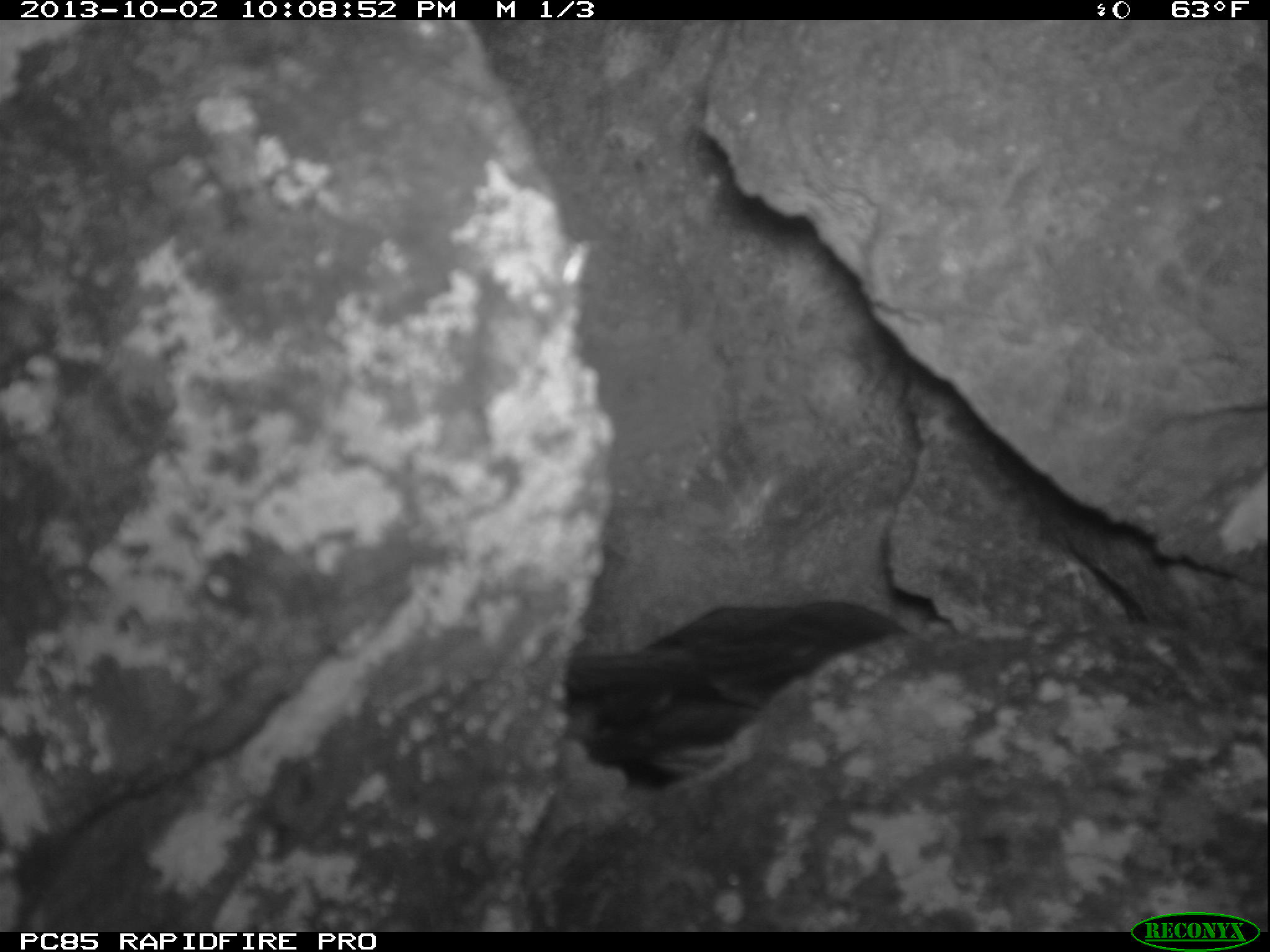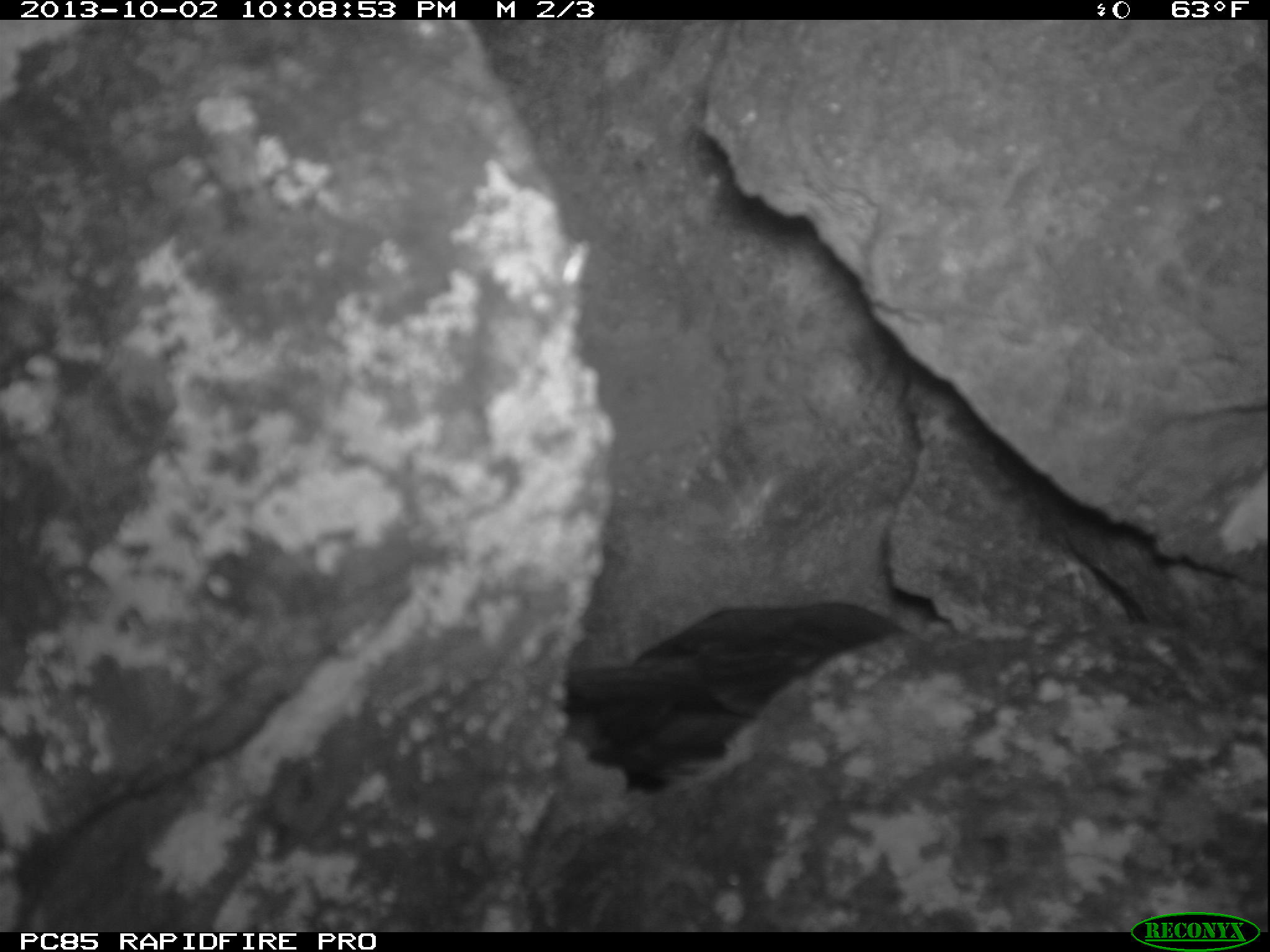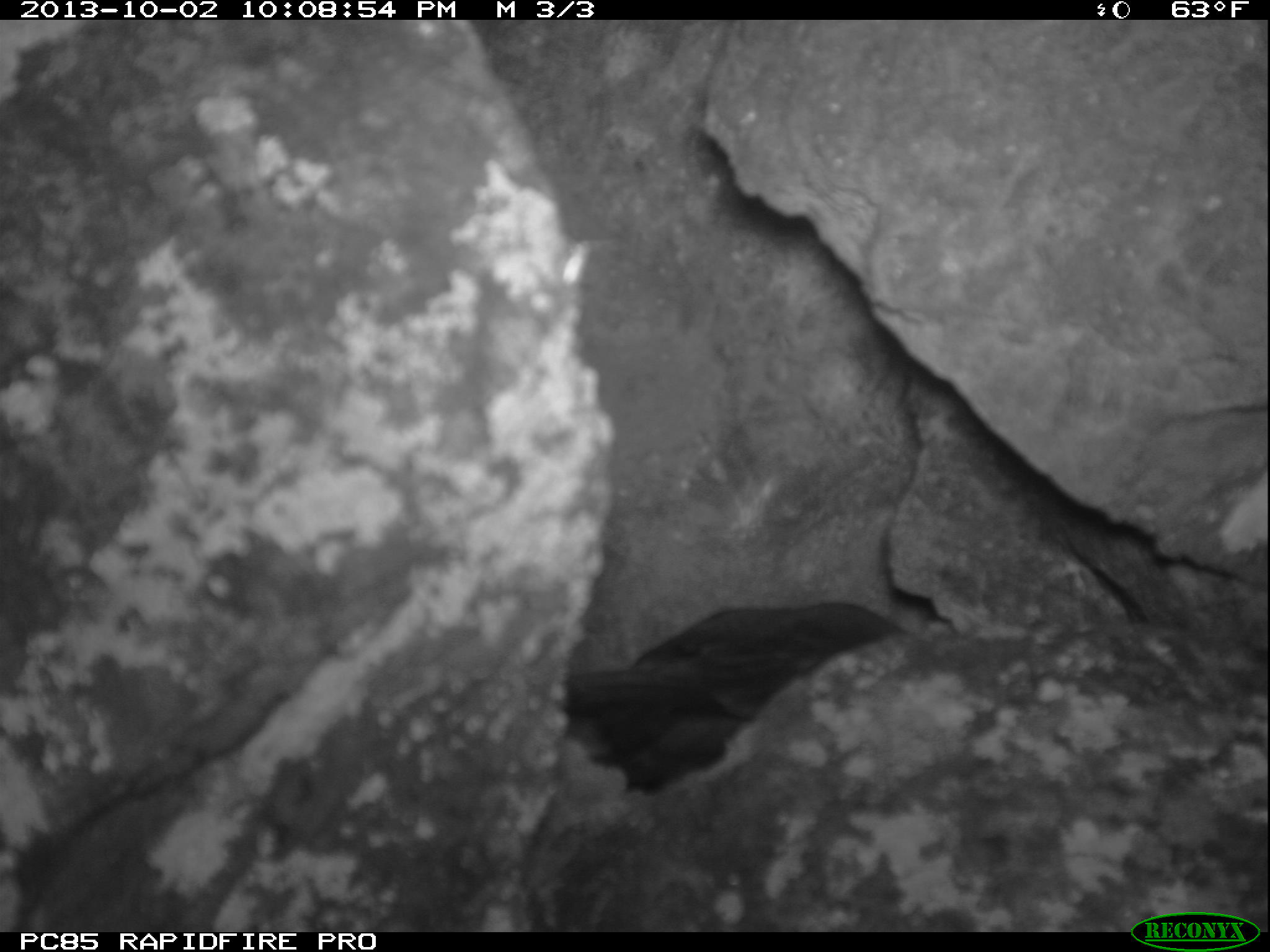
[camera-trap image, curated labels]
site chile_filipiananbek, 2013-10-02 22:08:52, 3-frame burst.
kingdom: Animalia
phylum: Chordata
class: Aves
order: Procellariiformes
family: Procellariidae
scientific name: Procellariidae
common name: petrel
Petrel (Procellariidae).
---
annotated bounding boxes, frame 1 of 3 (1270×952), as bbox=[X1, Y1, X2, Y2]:
petrel: bbox=[547, 588, 933, 795]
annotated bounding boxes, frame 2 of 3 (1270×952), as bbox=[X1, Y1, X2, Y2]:
petrel: bbox=[545, 584, 935, 803]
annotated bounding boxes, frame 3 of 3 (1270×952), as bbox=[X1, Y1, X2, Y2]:
petrel: bbox=[561, 591, 925, 804]